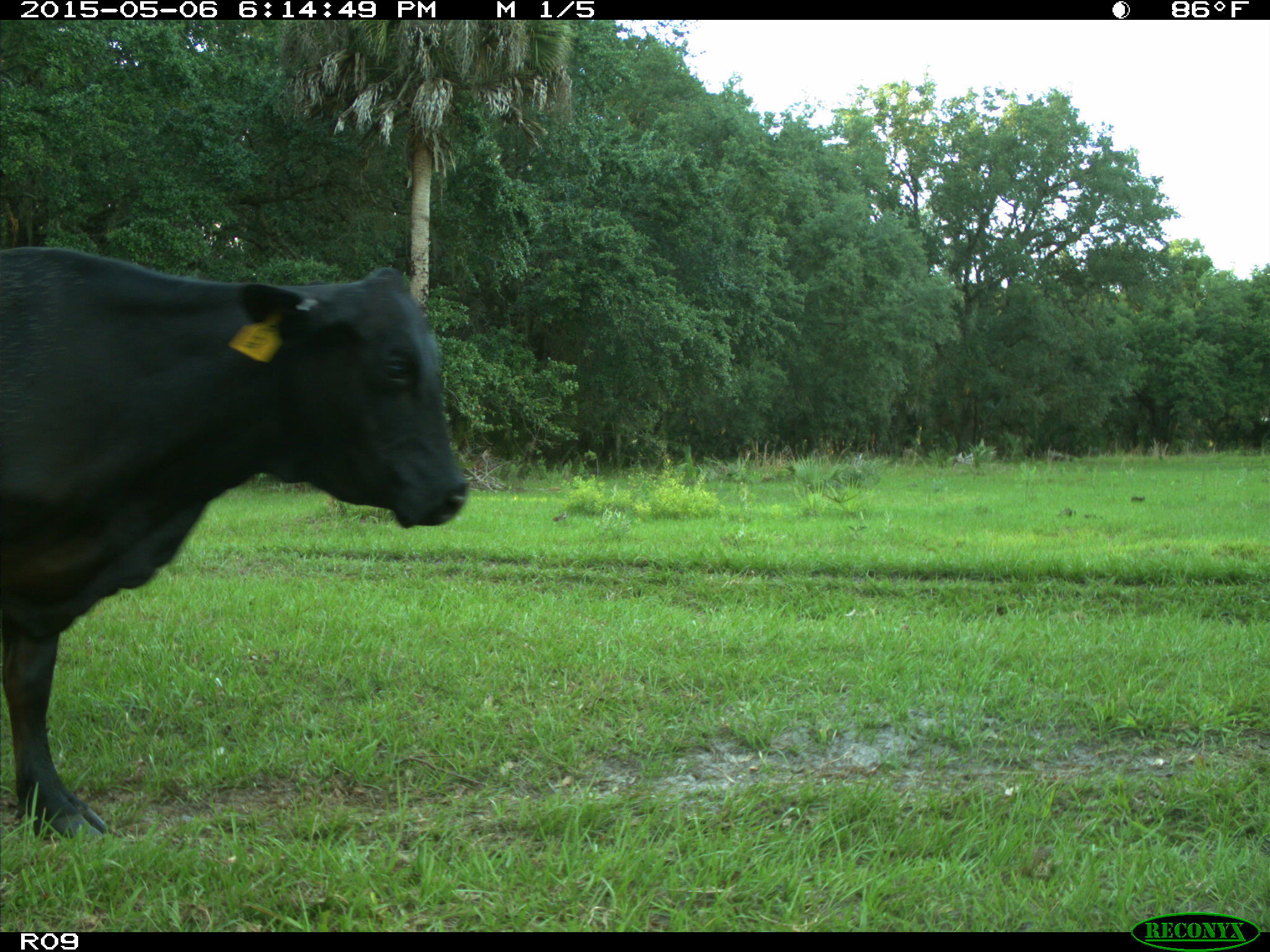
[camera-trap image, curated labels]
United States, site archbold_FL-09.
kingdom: Animalia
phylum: Chordata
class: Mammalia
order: Artiodactyla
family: Bovidae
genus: Bos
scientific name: Bos taurus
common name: domestic cow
Bos taurus (domestic cow).